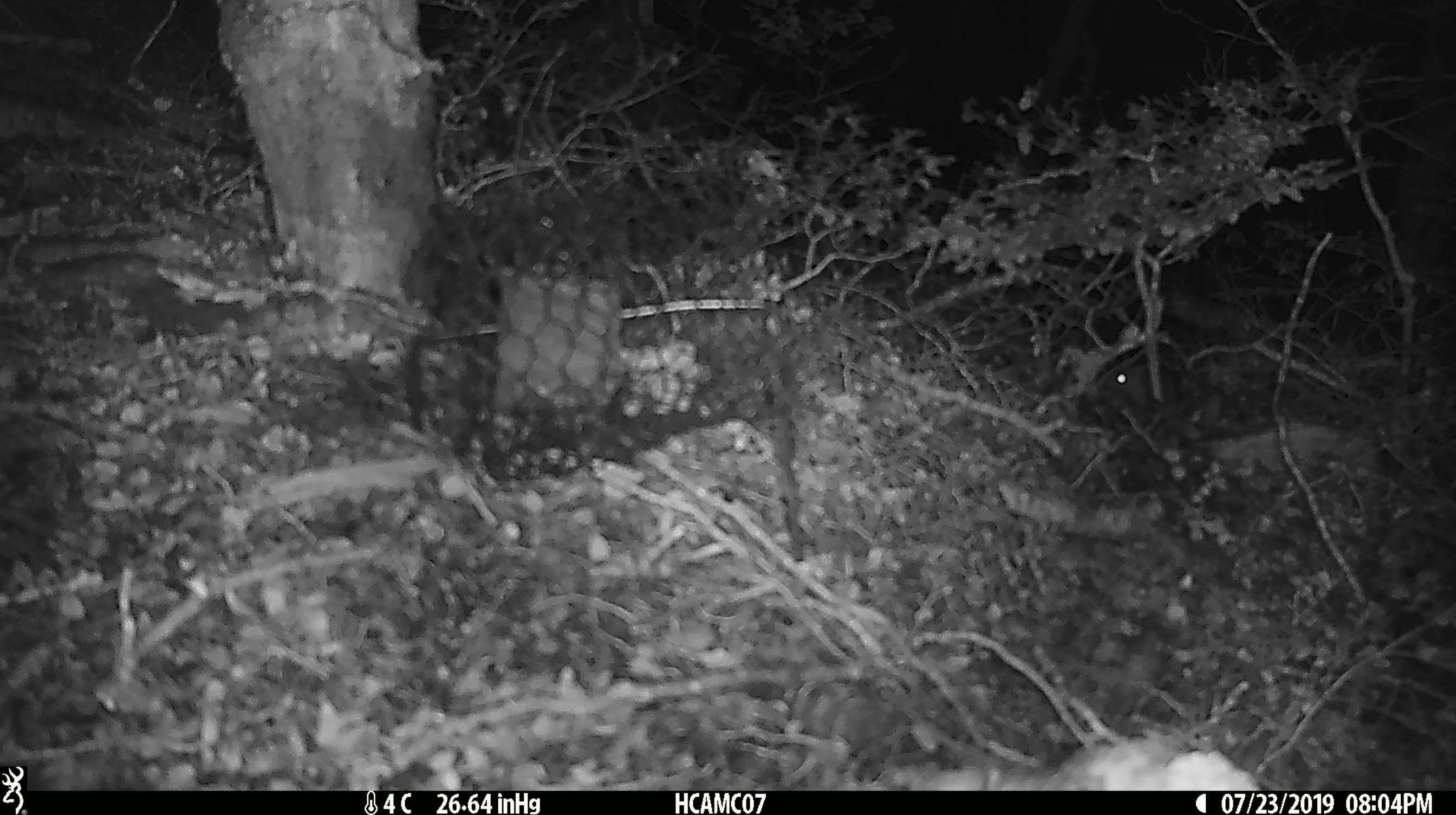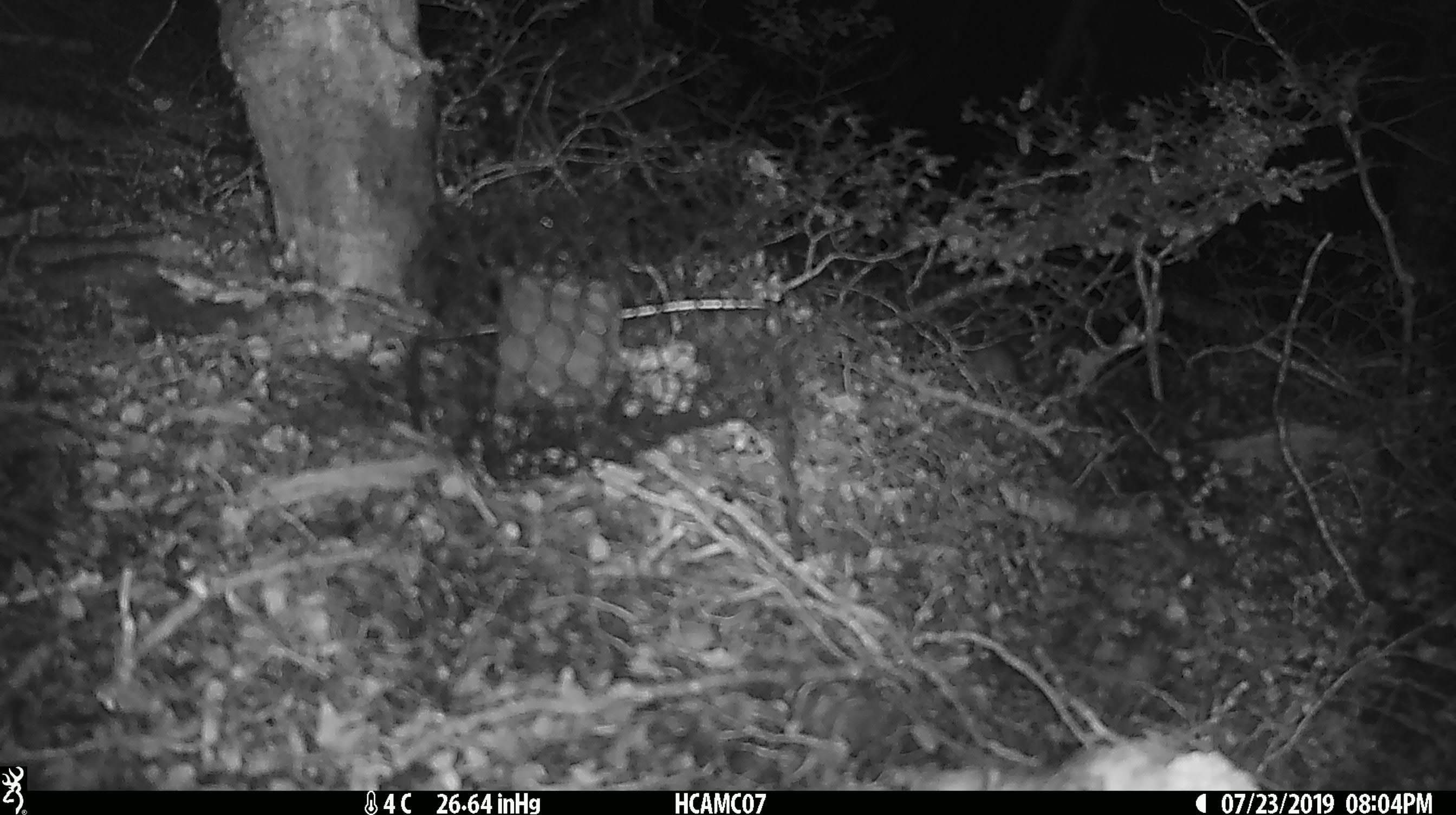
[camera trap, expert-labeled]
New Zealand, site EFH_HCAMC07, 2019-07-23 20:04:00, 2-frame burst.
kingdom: Animalia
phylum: Chordata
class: Mammalia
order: Rodentia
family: Muridae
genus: Mus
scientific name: Mus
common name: mouse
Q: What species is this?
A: Mouse (Mus).